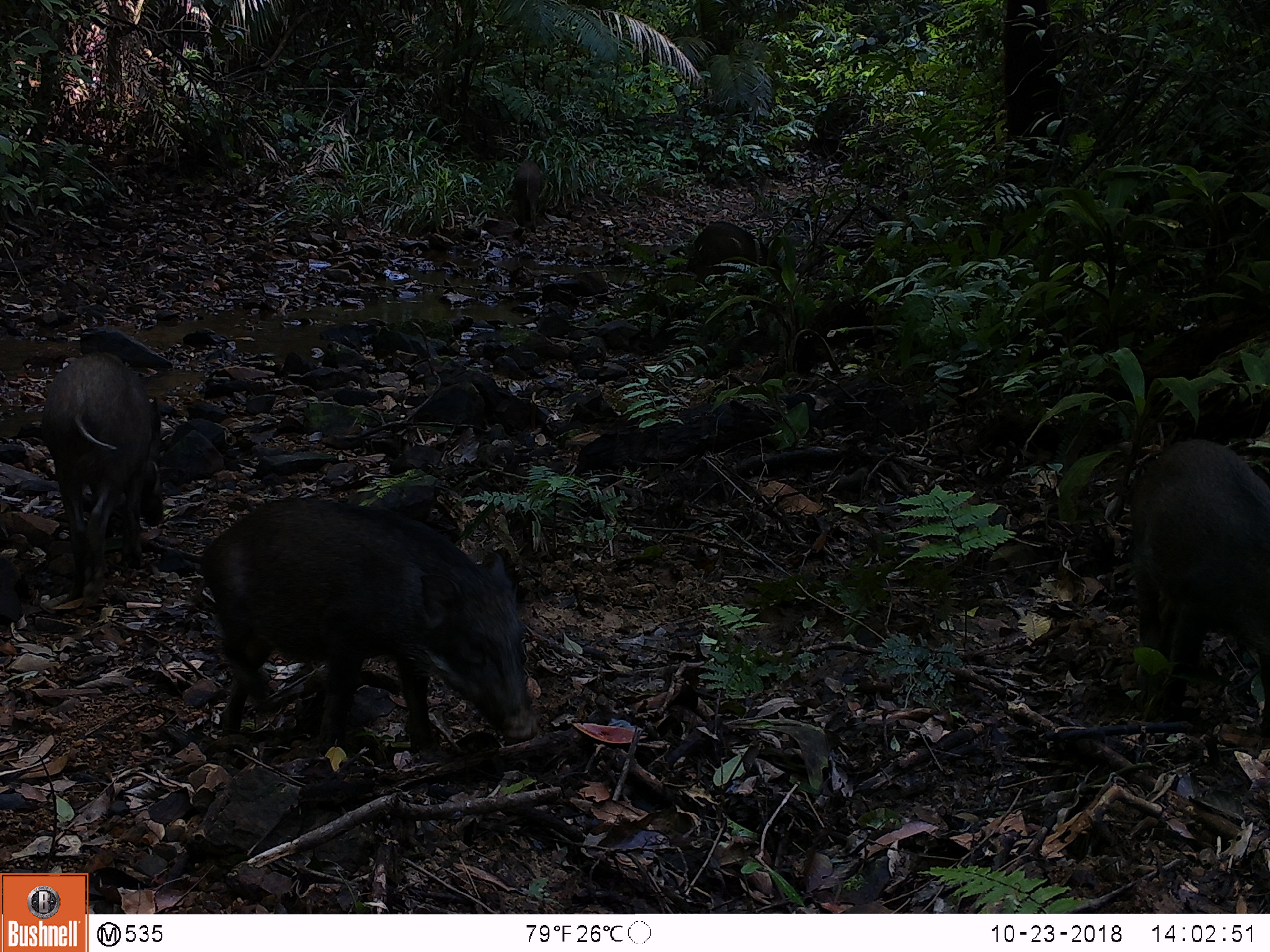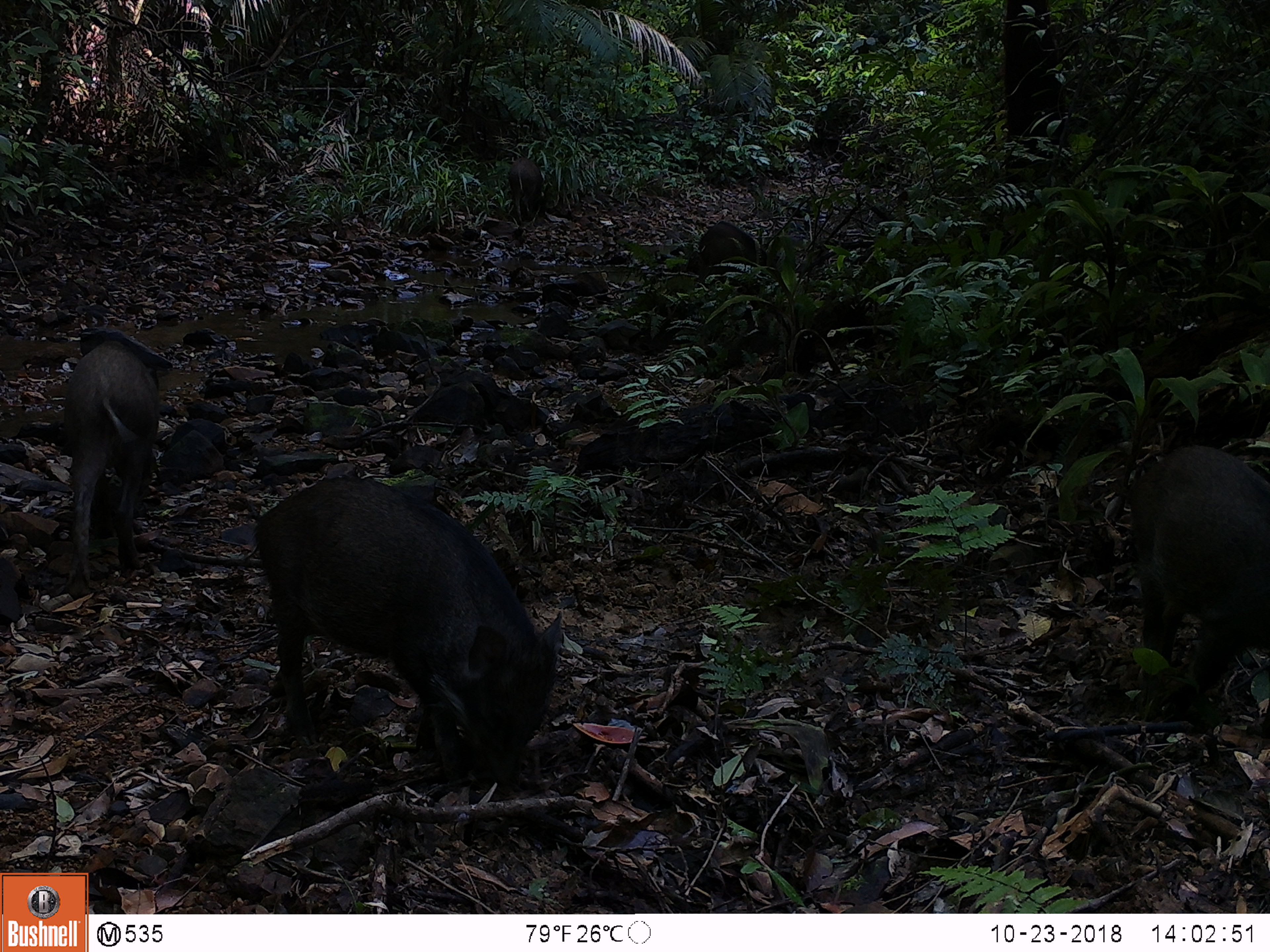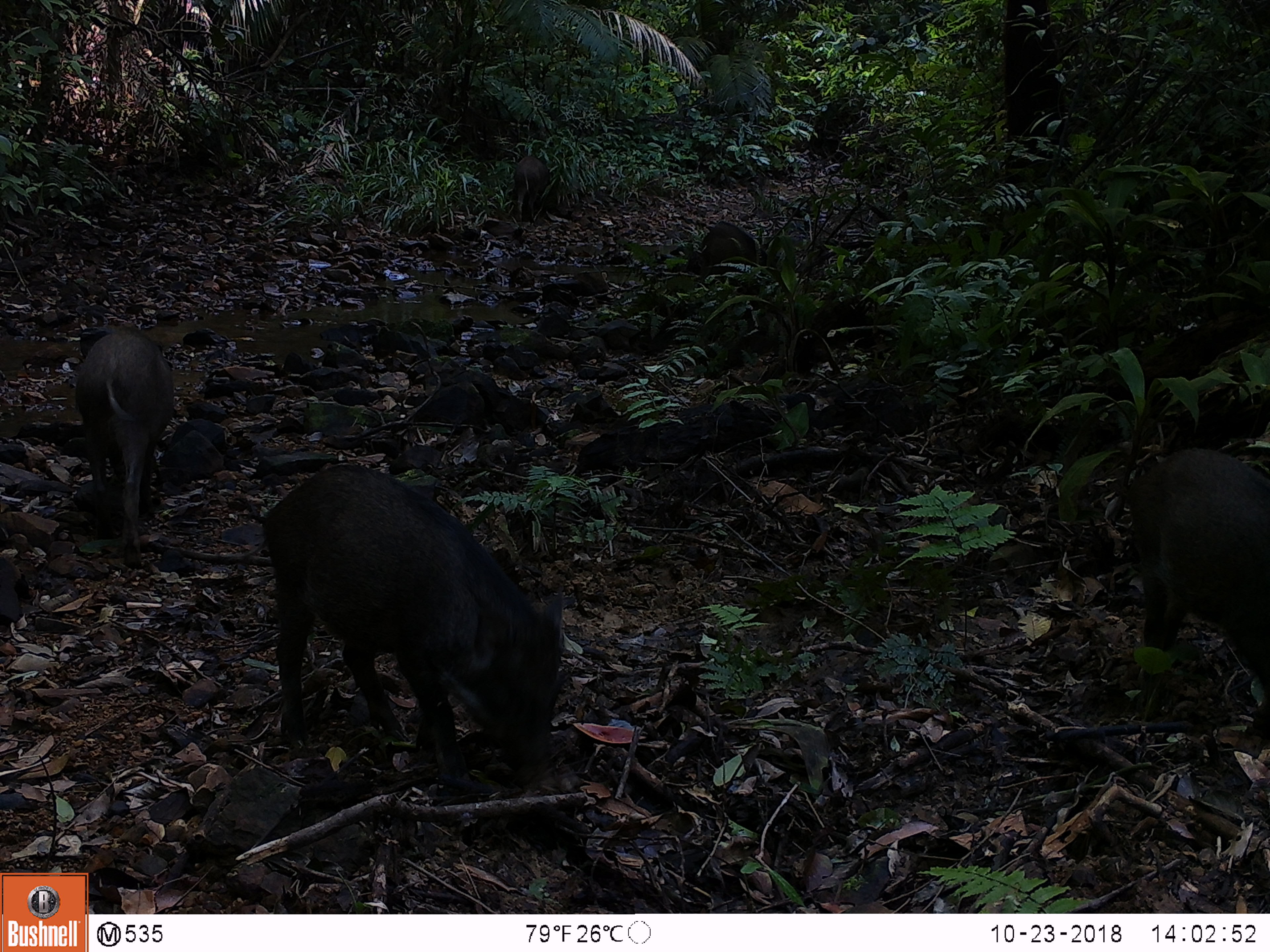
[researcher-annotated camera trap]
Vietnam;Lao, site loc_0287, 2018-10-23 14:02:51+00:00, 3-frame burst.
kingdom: Animalia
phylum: Chordata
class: Mammalia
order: Artiodactyla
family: Suidae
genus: Sus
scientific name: Sus scrofa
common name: eurasian wild pig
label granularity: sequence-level